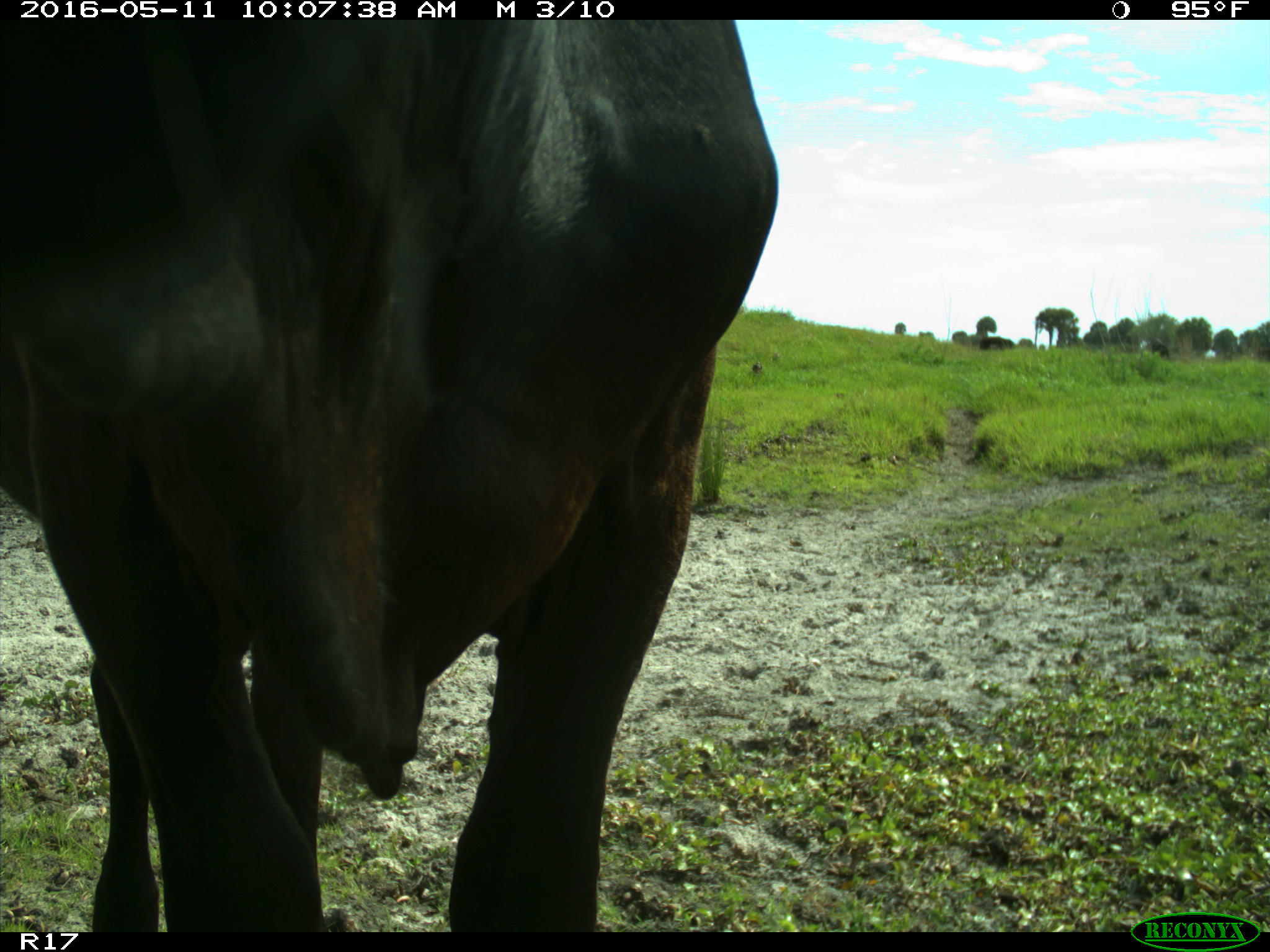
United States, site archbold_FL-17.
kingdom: Animalia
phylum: Chordata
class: Mammalia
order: Artiodactyla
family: Bovidae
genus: Bos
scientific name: Bos taurus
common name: domestic cow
Bos taurus (domestic cow).